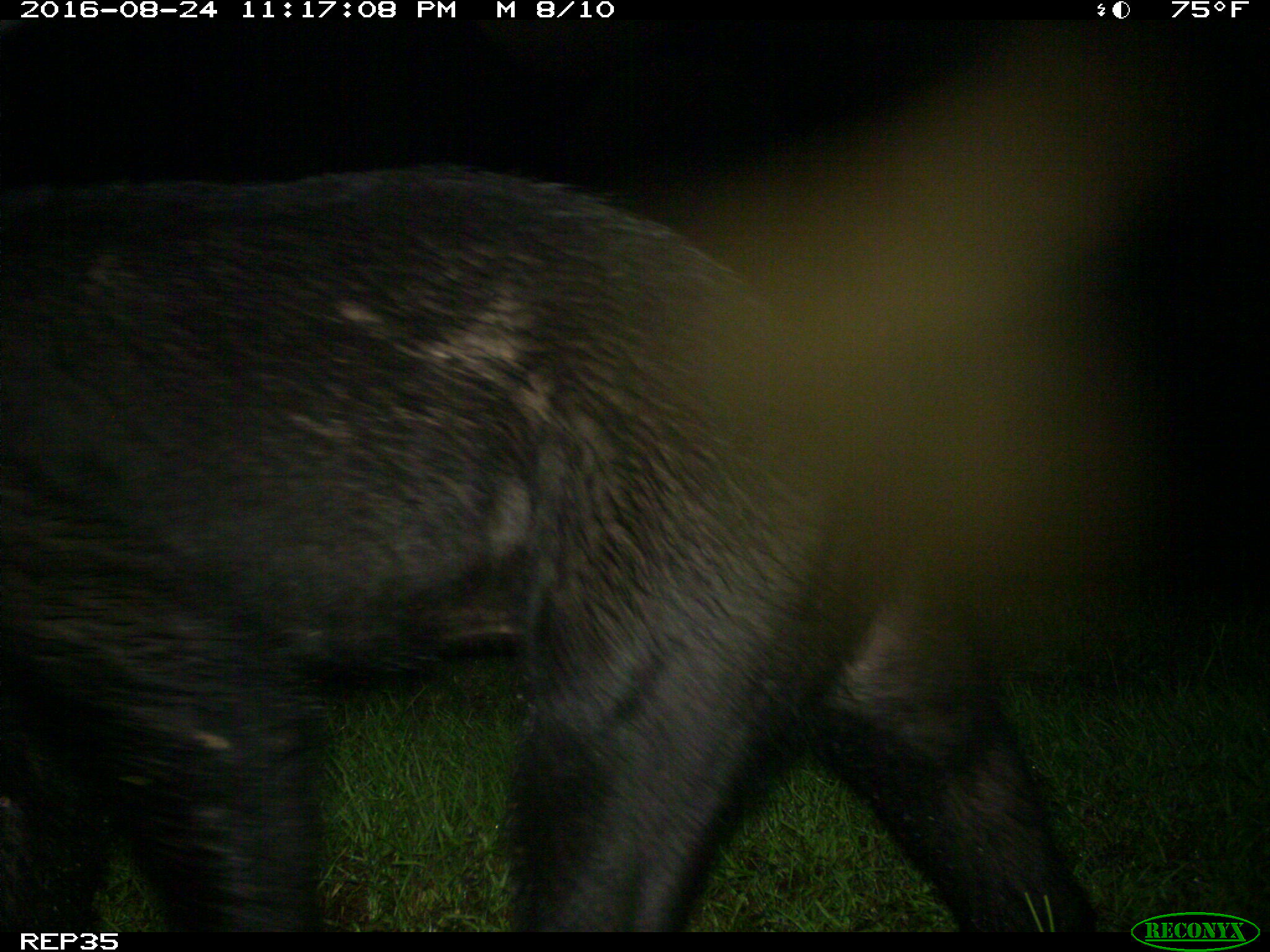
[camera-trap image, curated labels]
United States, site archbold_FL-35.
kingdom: Animalia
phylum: Chordata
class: Mammalia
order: Carnivora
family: Ursidae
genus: Ursus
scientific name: Ursus americanus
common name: american black bear